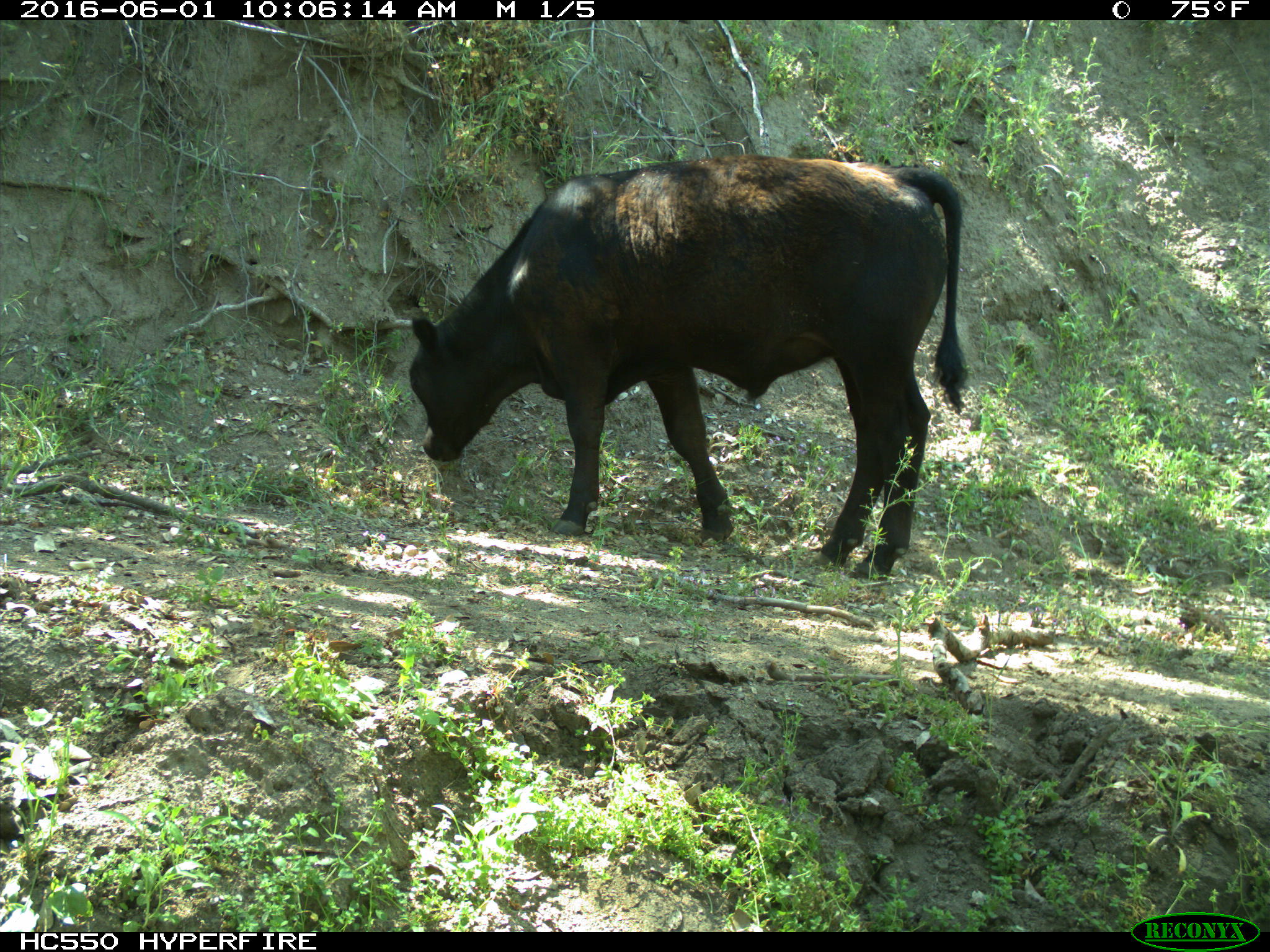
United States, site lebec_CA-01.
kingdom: Animalia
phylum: Chordata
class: Mammalia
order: Artiodactyla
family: Bovidae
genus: Bos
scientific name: Bos taurus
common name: domestic cow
Bos taurus (domestic cow).